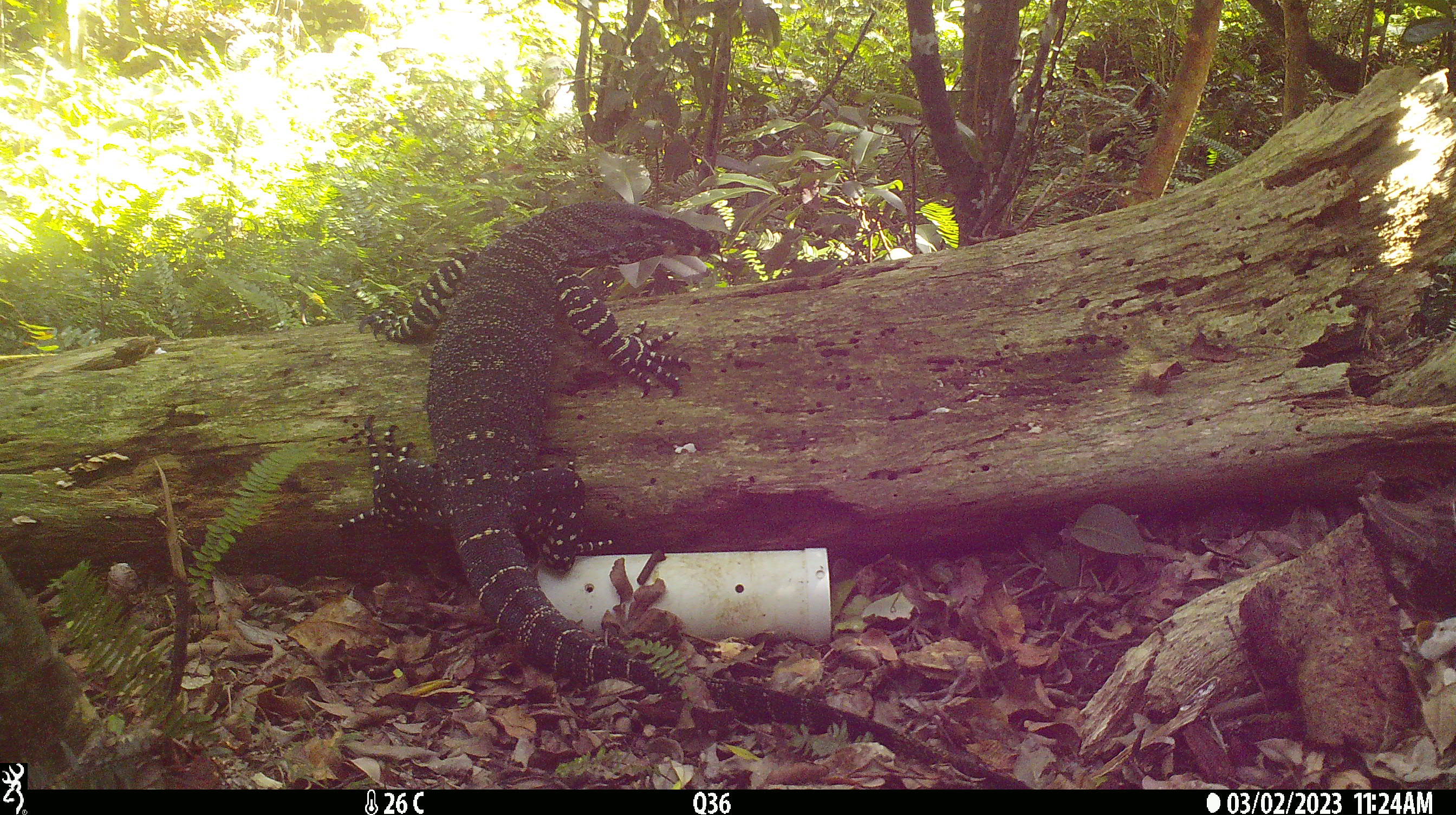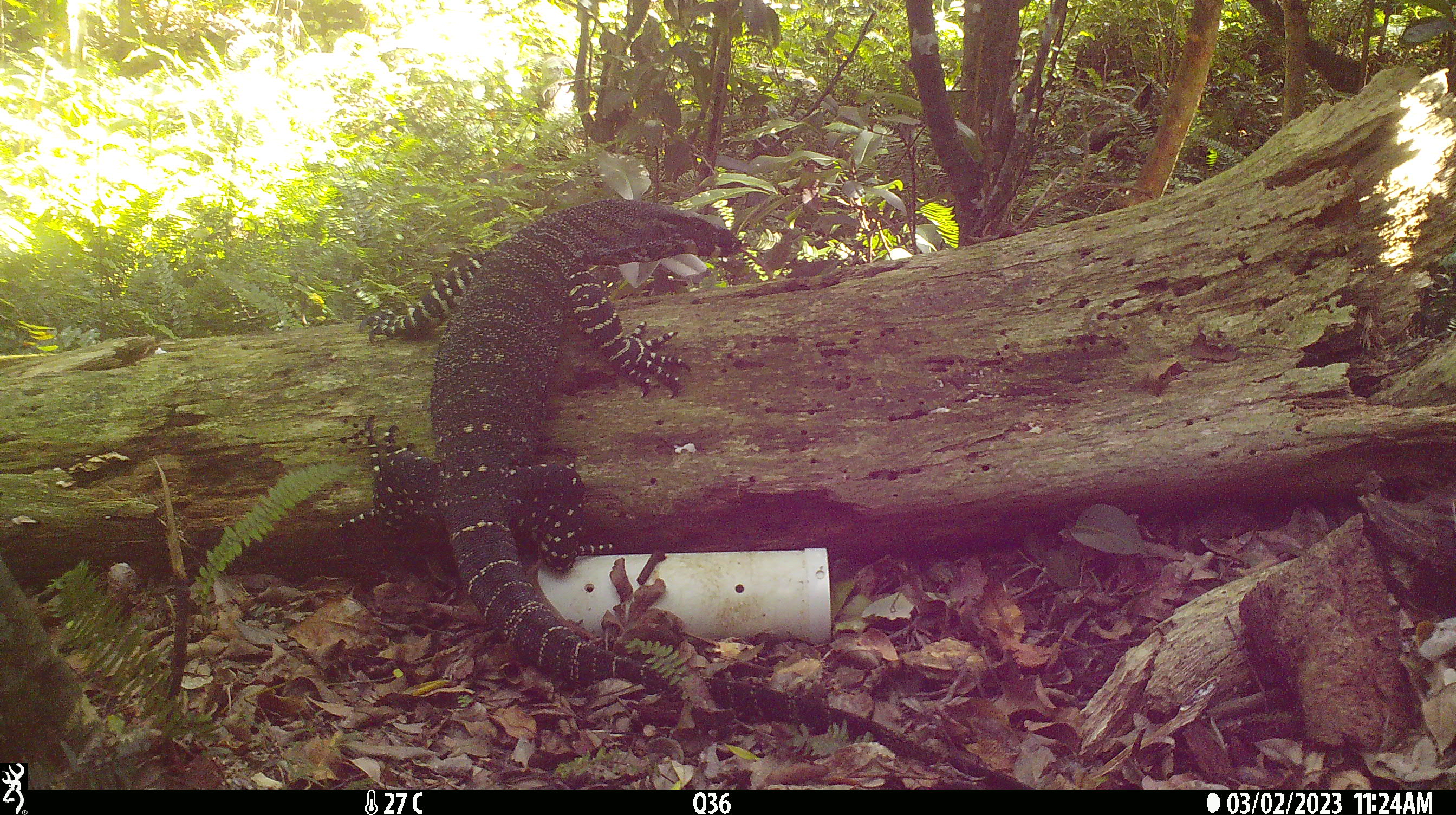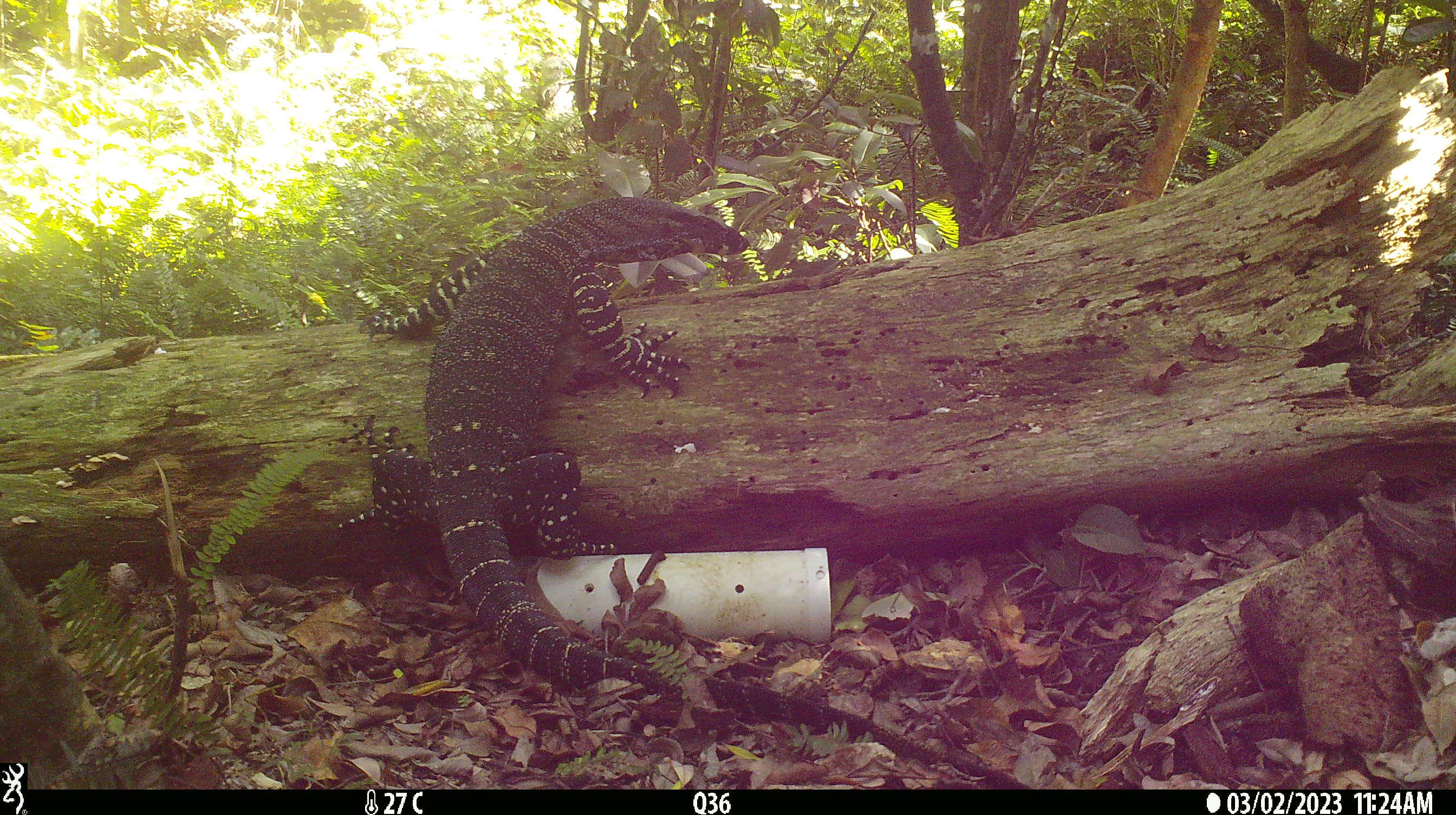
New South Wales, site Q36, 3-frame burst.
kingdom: Animalia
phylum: Chordata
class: Reptilia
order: Squamata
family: Varanidae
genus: Varanus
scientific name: Varanus varius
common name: lace monitor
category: goanna